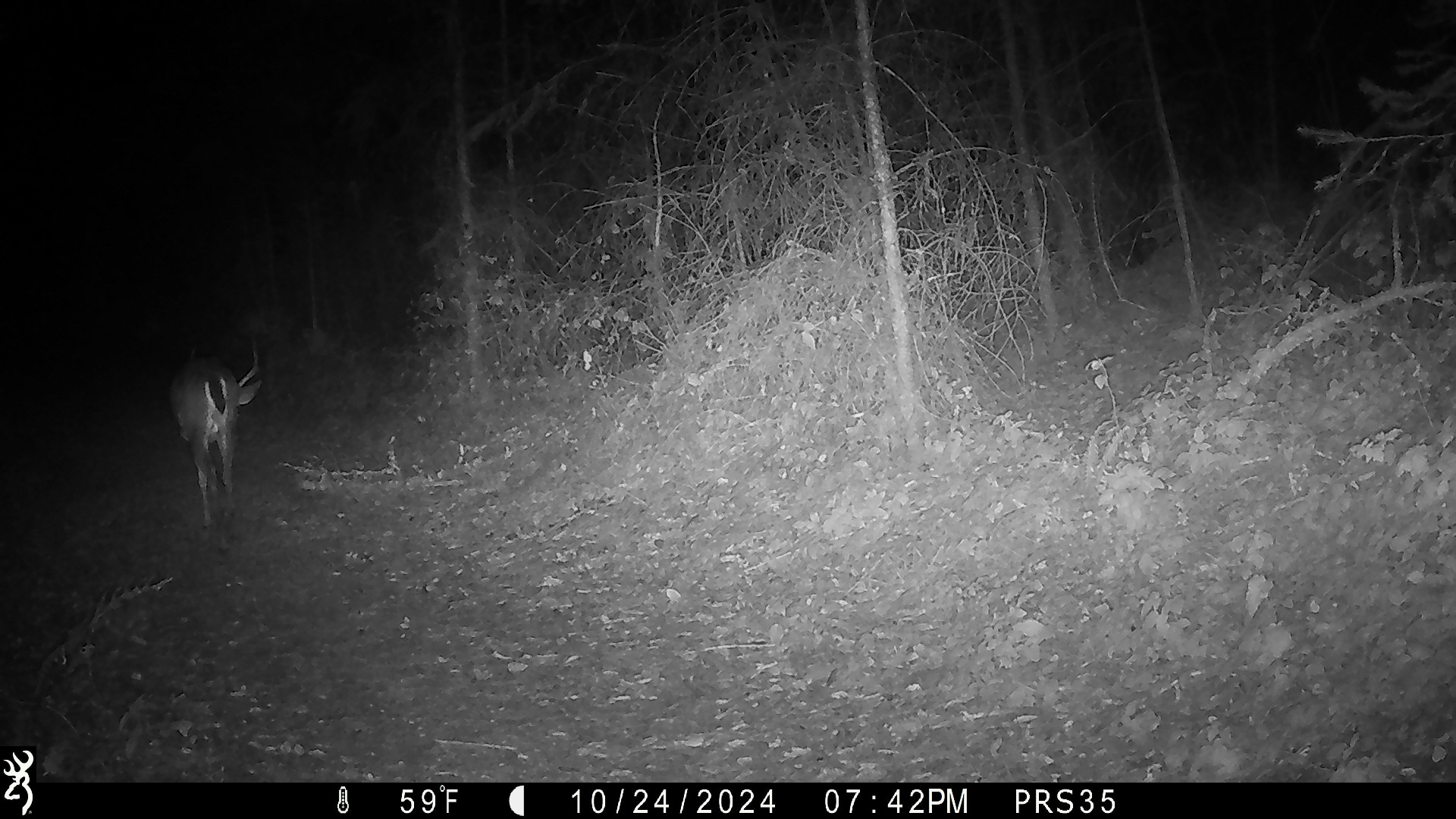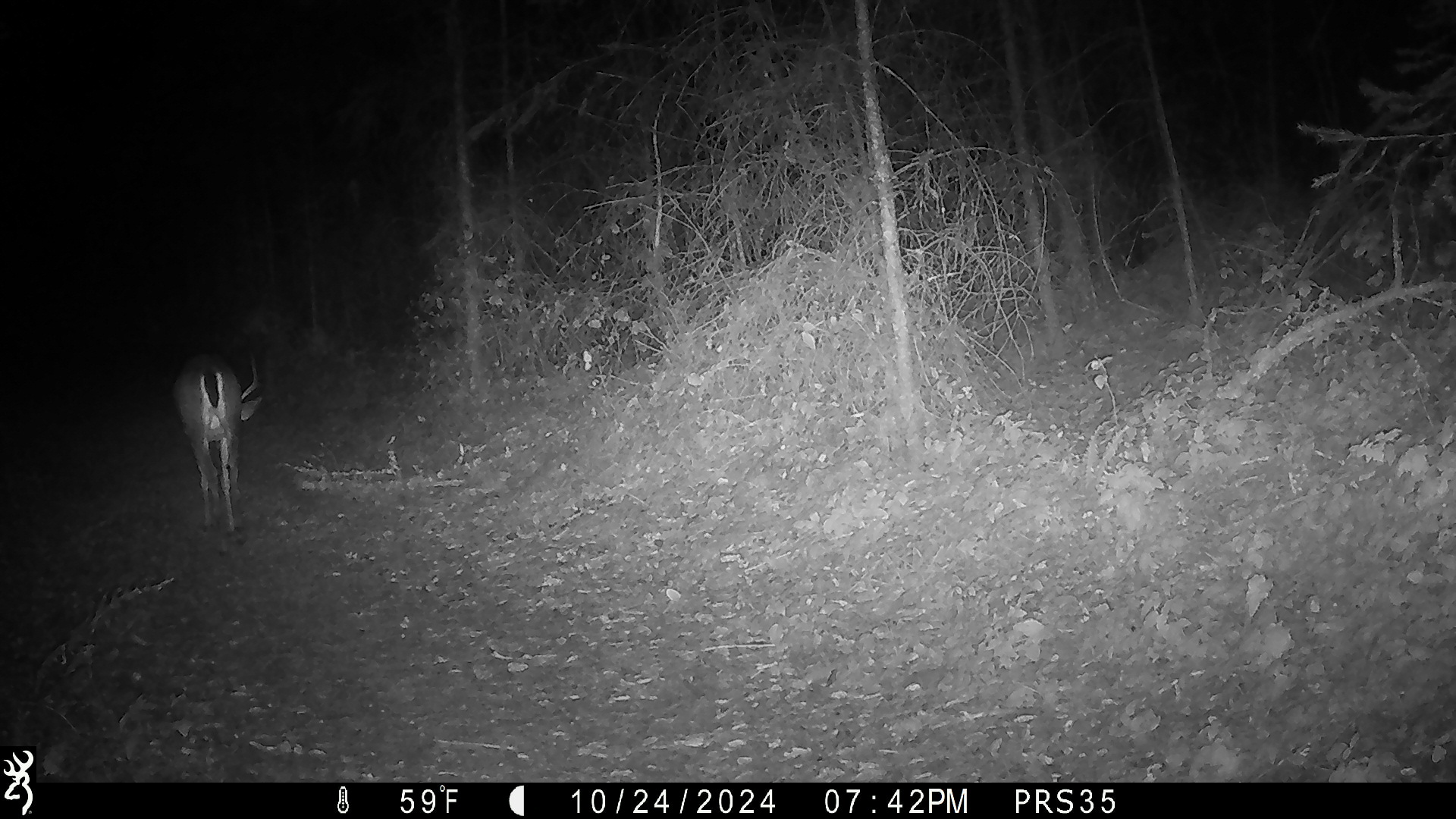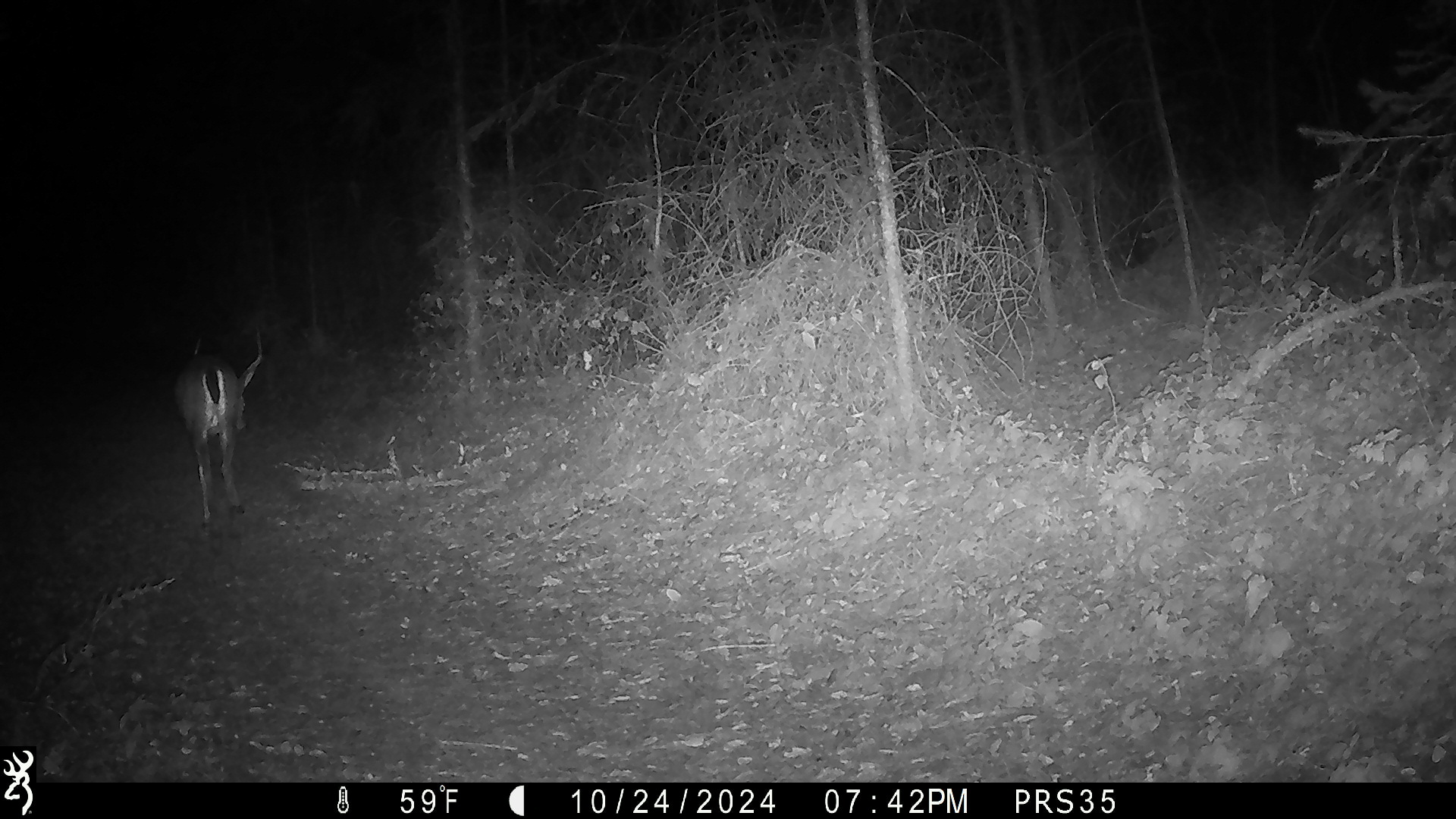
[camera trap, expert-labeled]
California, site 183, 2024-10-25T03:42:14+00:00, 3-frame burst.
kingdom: Animalia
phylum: Chordata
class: Mammalia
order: Artiodactyla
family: Cervidae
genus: Odocoileus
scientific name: Odocoileus hemionus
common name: mule deer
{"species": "mule deer (Odocoileus hemionus)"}